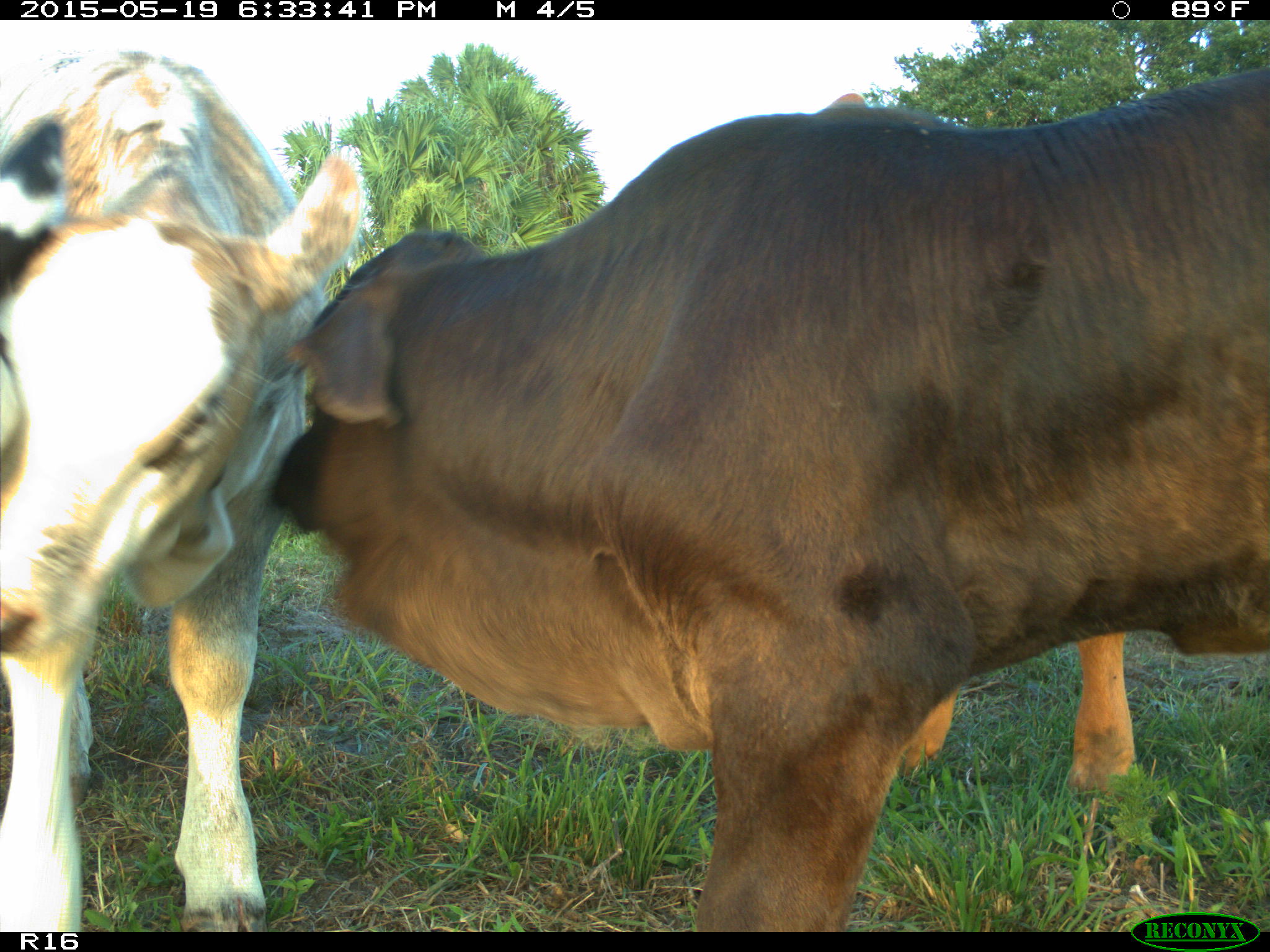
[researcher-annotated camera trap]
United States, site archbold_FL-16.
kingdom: Animalia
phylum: Chordata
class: Mammalia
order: Artiodactyla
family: Bovidae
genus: Bos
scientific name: Bos taurus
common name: domestic cow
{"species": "Bos taurus (domestic cow)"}